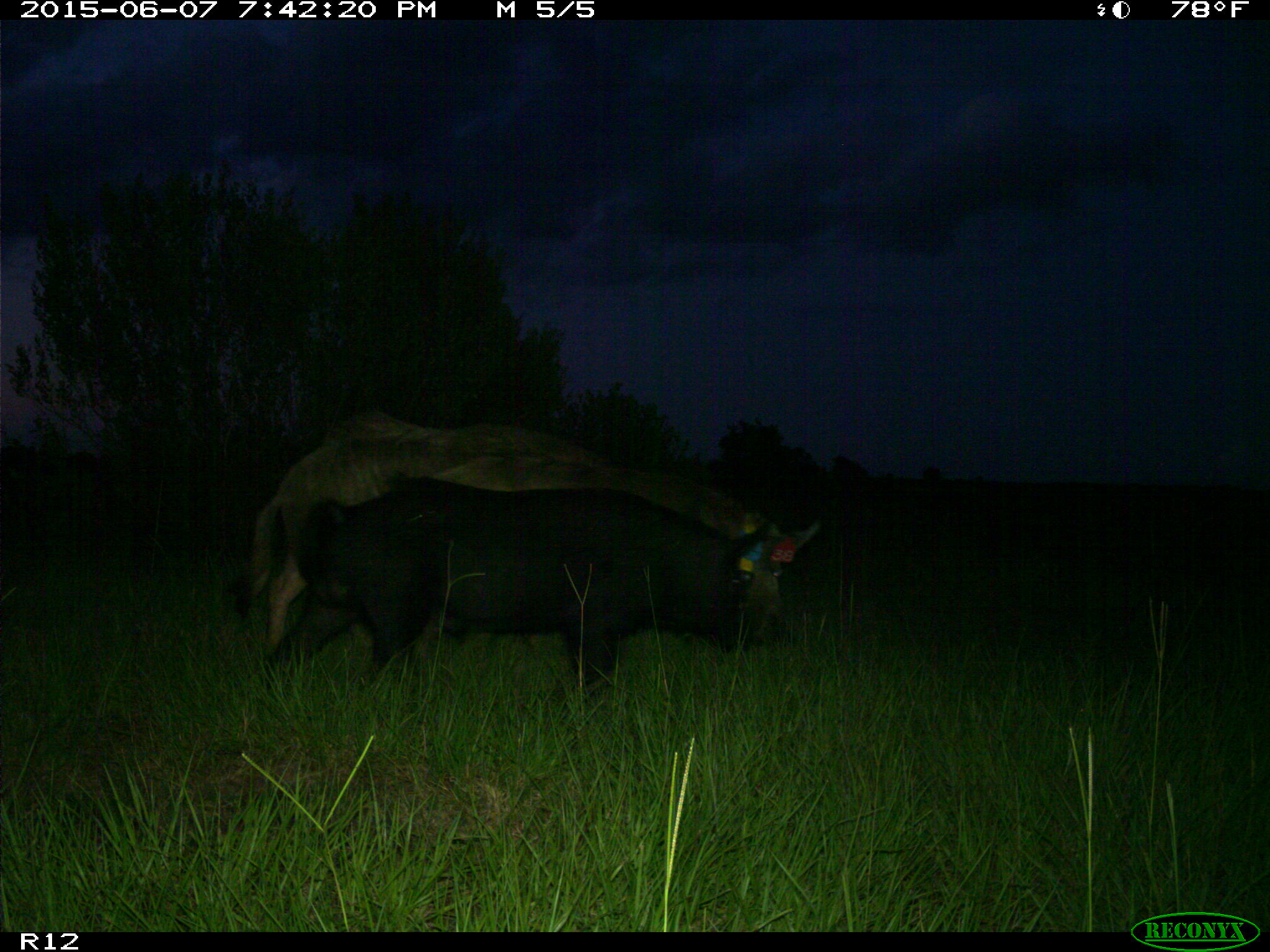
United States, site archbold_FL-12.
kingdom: Animalia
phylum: Chordata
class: Mammalia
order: Artiodactyla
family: Suidae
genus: Sus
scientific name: Sus scrofa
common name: wild boar